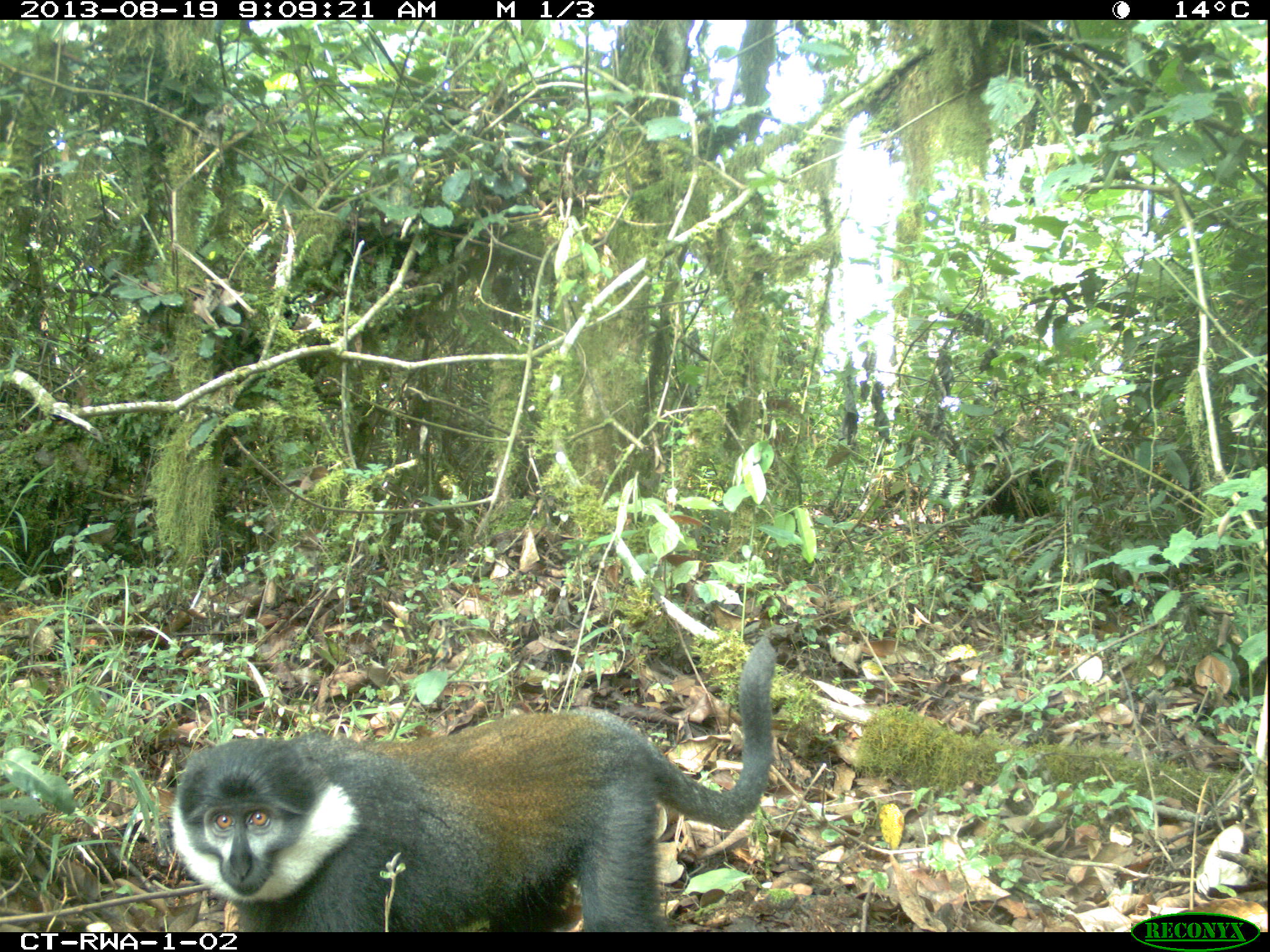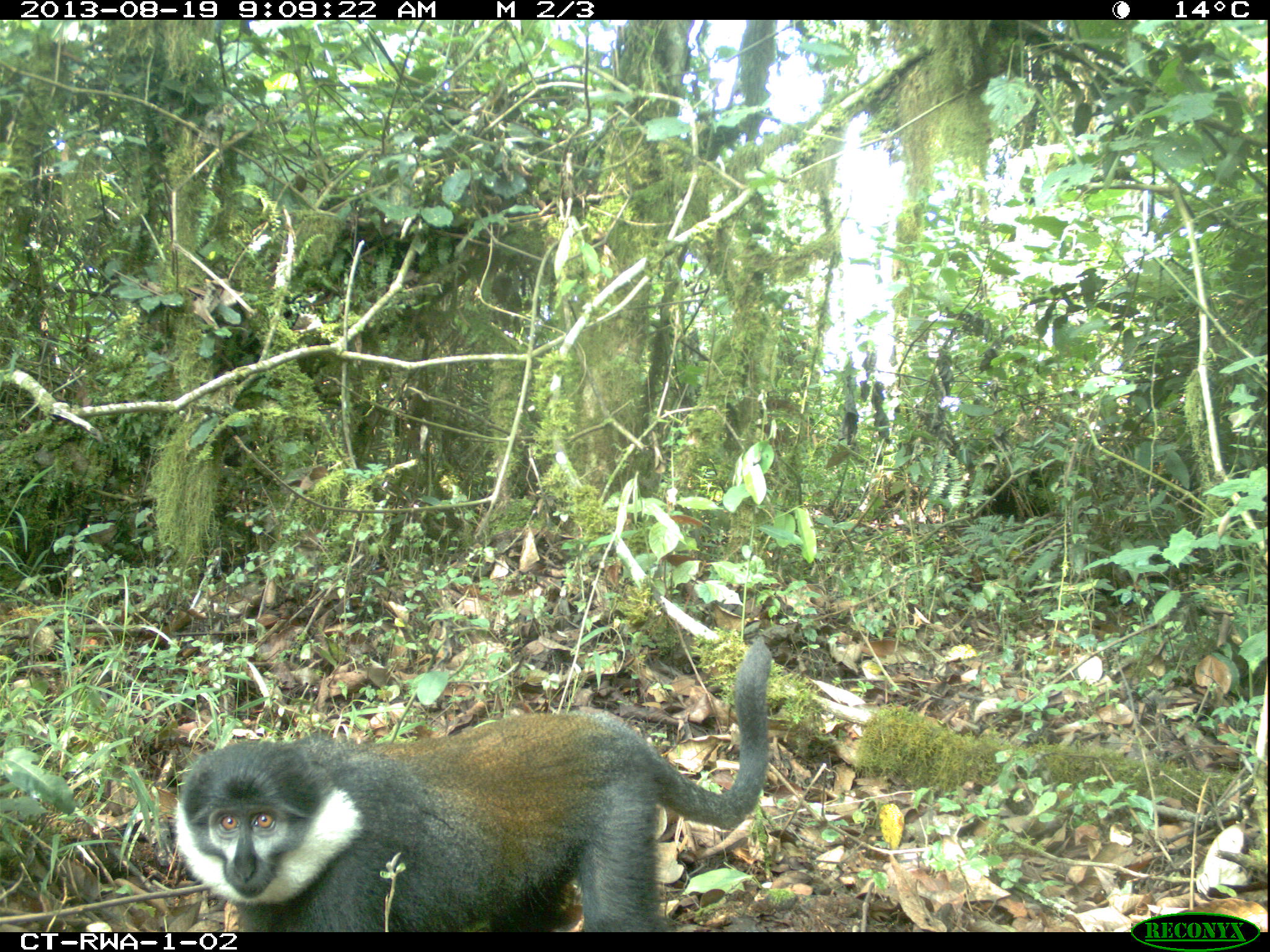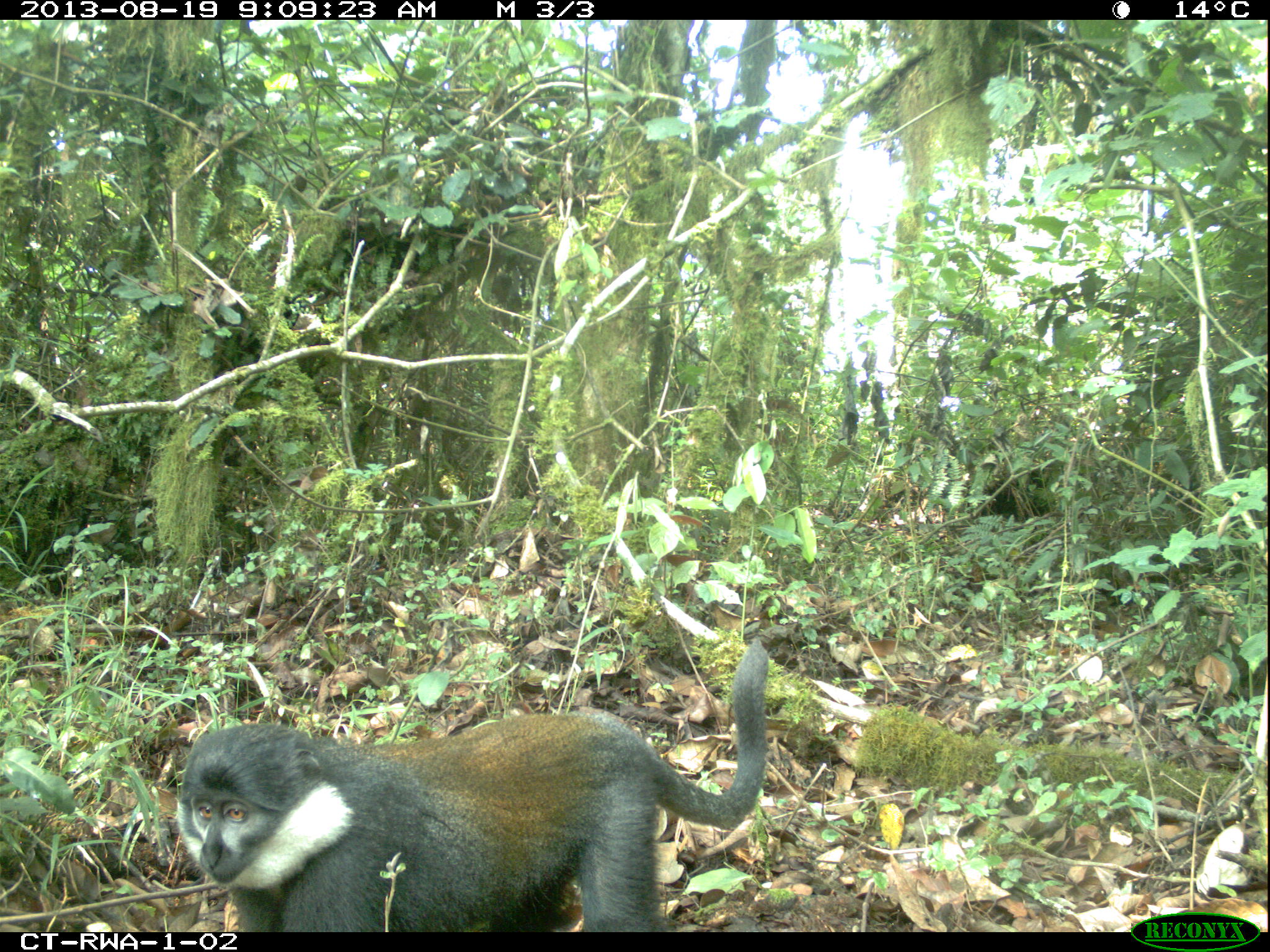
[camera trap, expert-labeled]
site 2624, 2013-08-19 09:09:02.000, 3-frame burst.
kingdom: Animalia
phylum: Chordata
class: Mammalia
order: Primates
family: Cercopithecidae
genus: Allochrocebus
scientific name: Allochrocebus lhoesti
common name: l'hoest's monkey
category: cercopithecus lhoesti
Cercopithecus lhoesti (l'hoest's monkey) (Allochrocebus lhoesti), count 2.